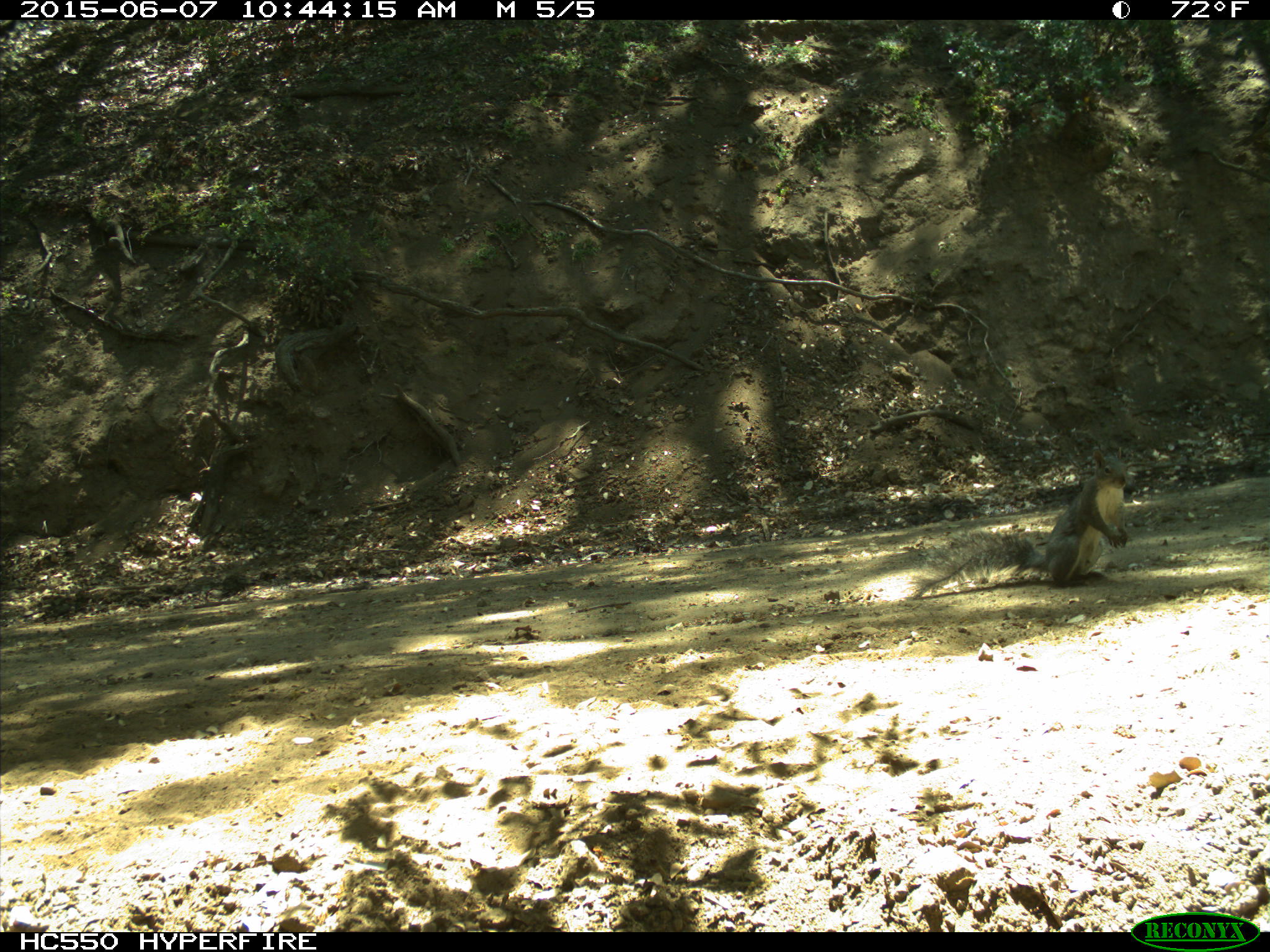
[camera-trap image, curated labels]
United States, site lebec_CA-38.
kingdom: Animalia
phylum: Chordata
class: Mammalia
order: Rodentia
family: Sciuridae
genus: Sciurus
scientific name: Sciurus carolinensis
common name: eastern gray squirrel